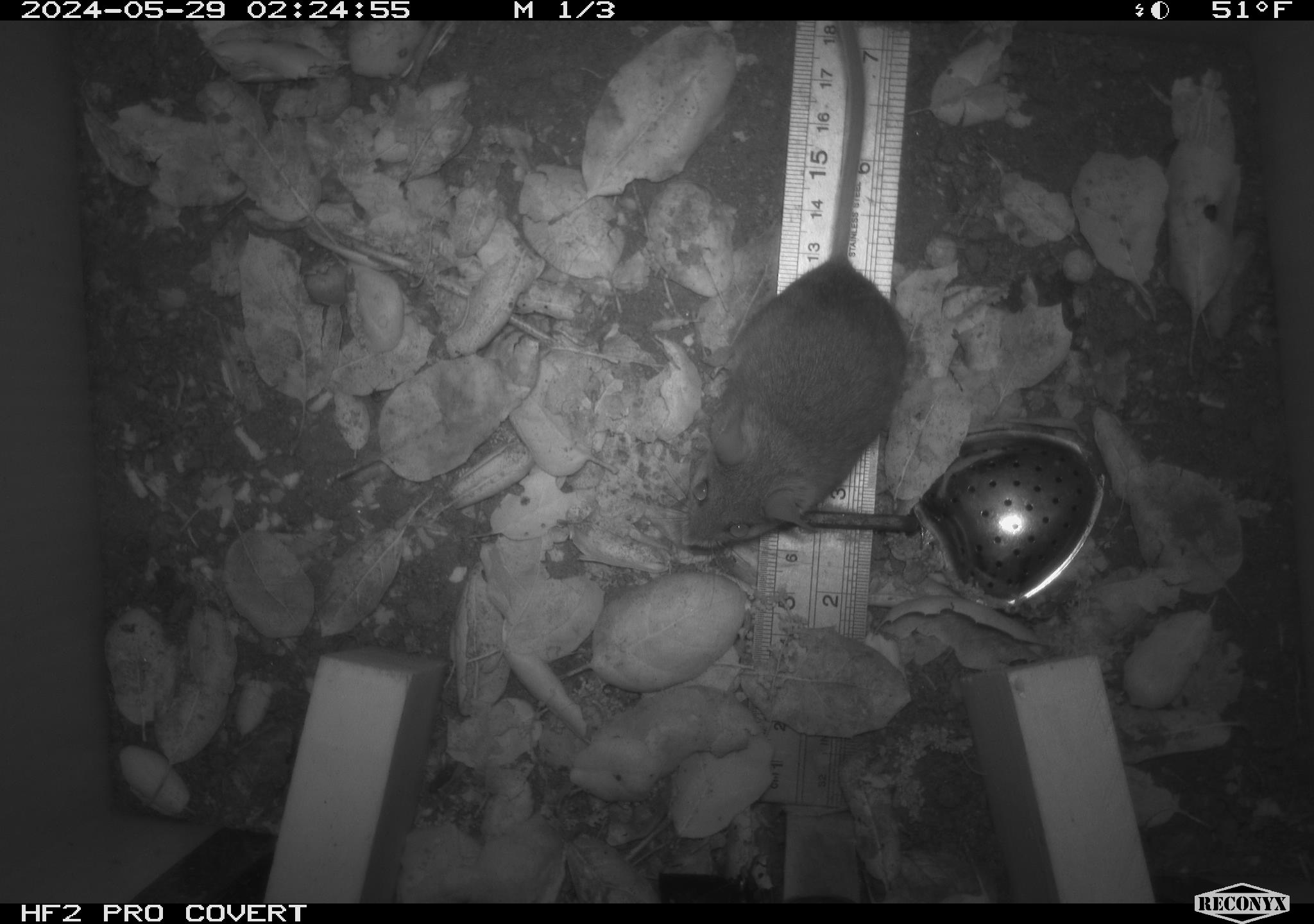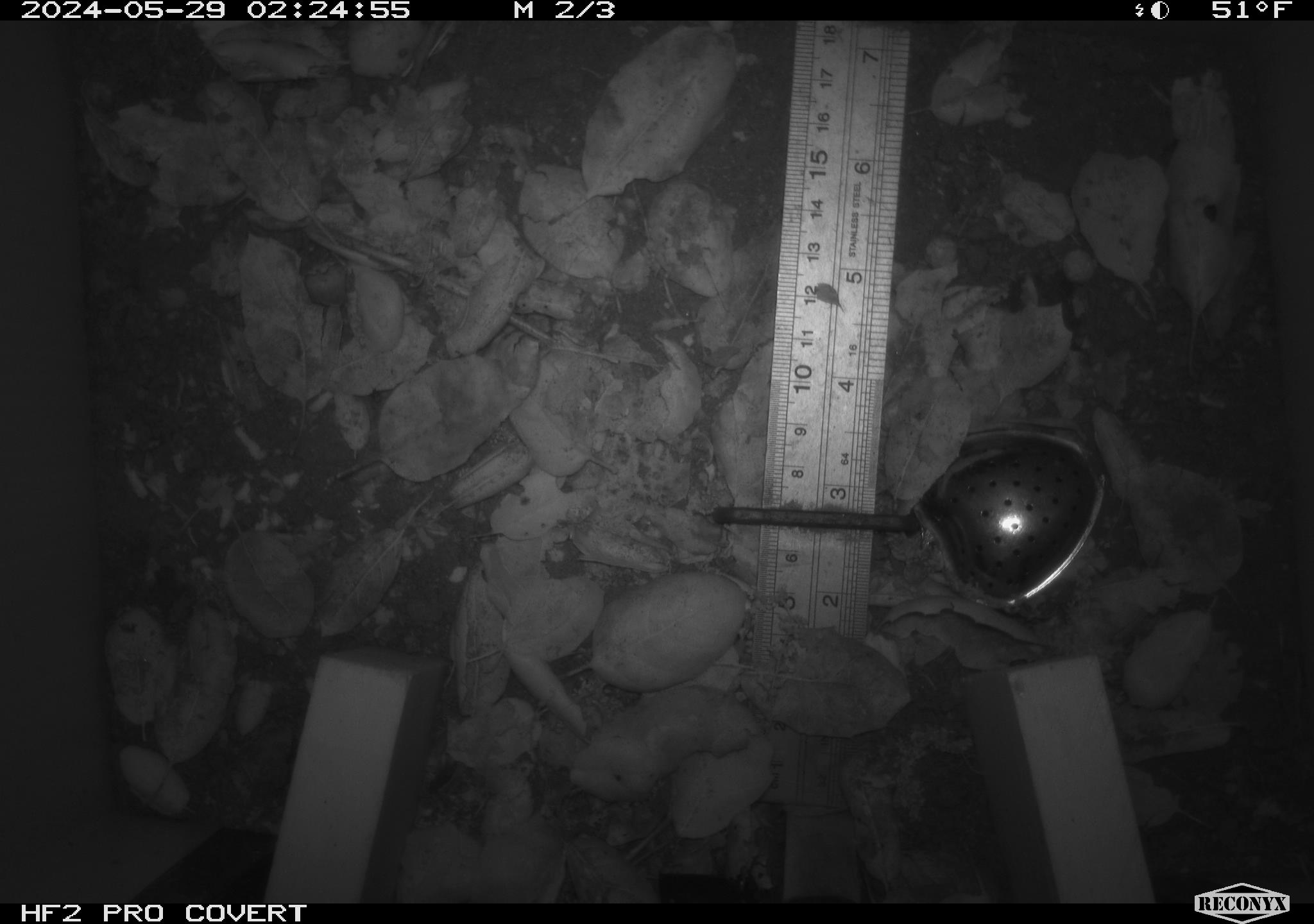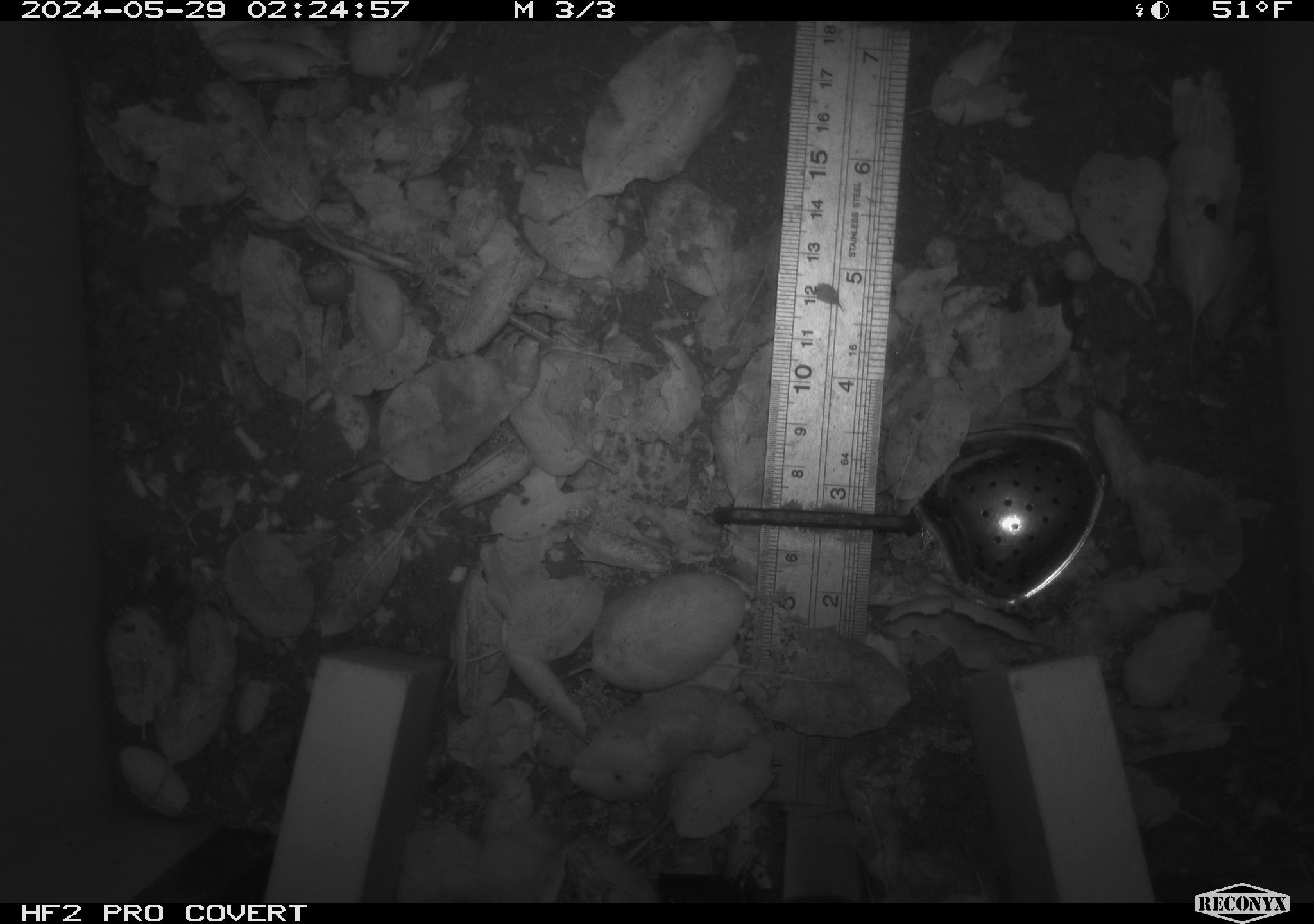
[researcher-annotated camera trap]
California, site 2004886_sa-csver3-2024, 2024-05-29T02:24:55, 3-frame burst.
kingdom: Animalia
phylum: Chordata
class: Mammalia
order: Rodentia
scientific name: Rodentia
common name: rodent